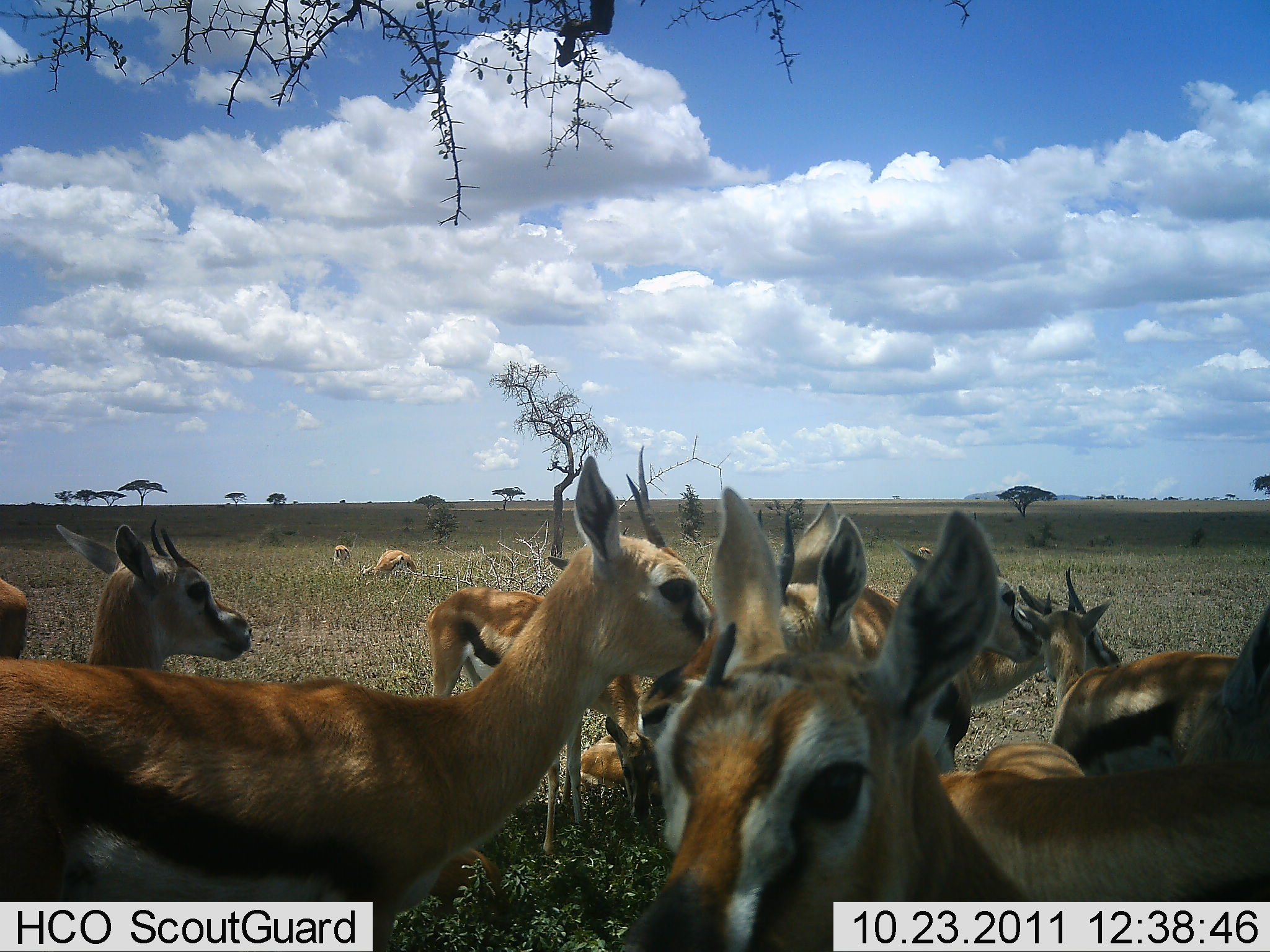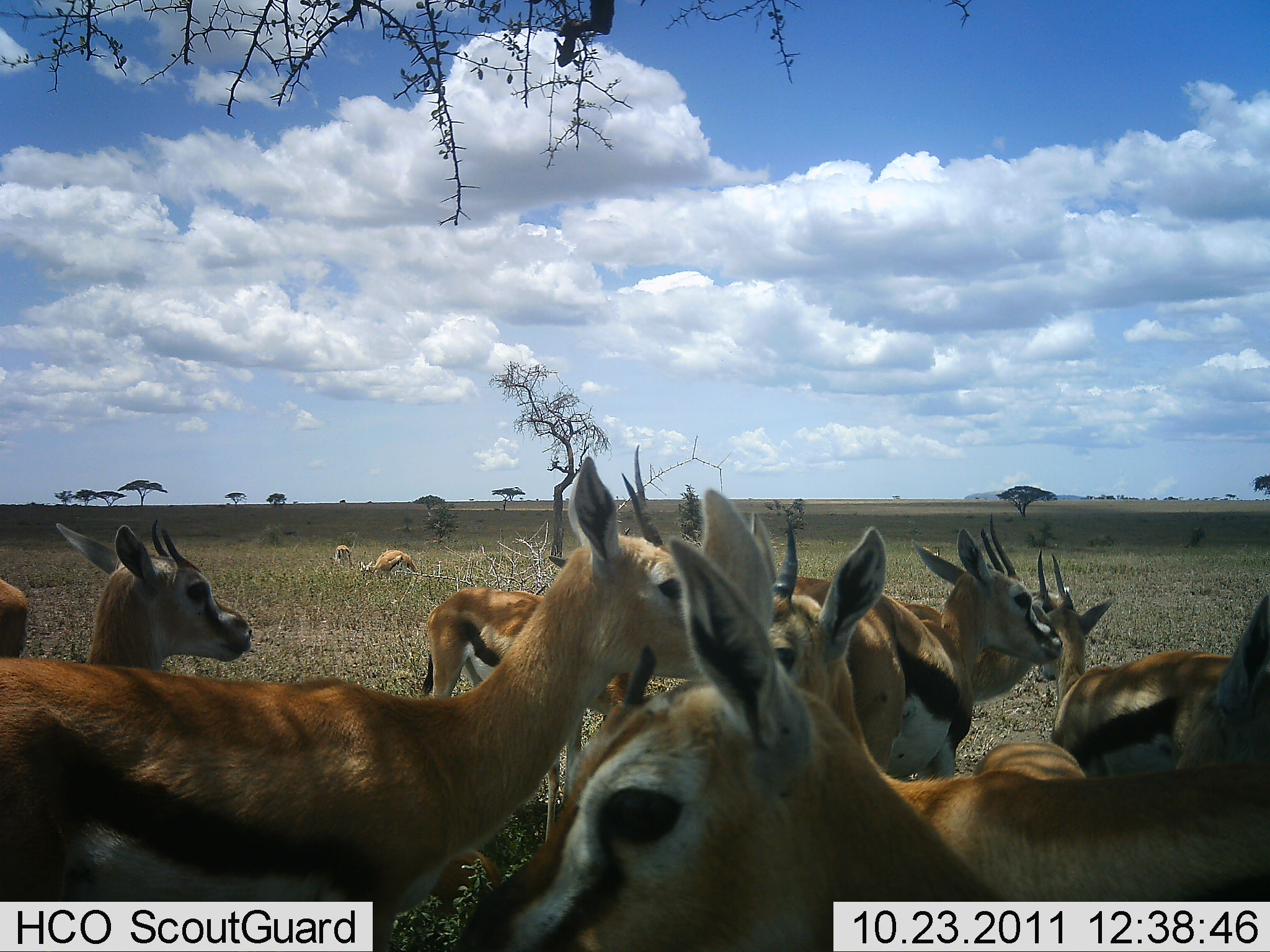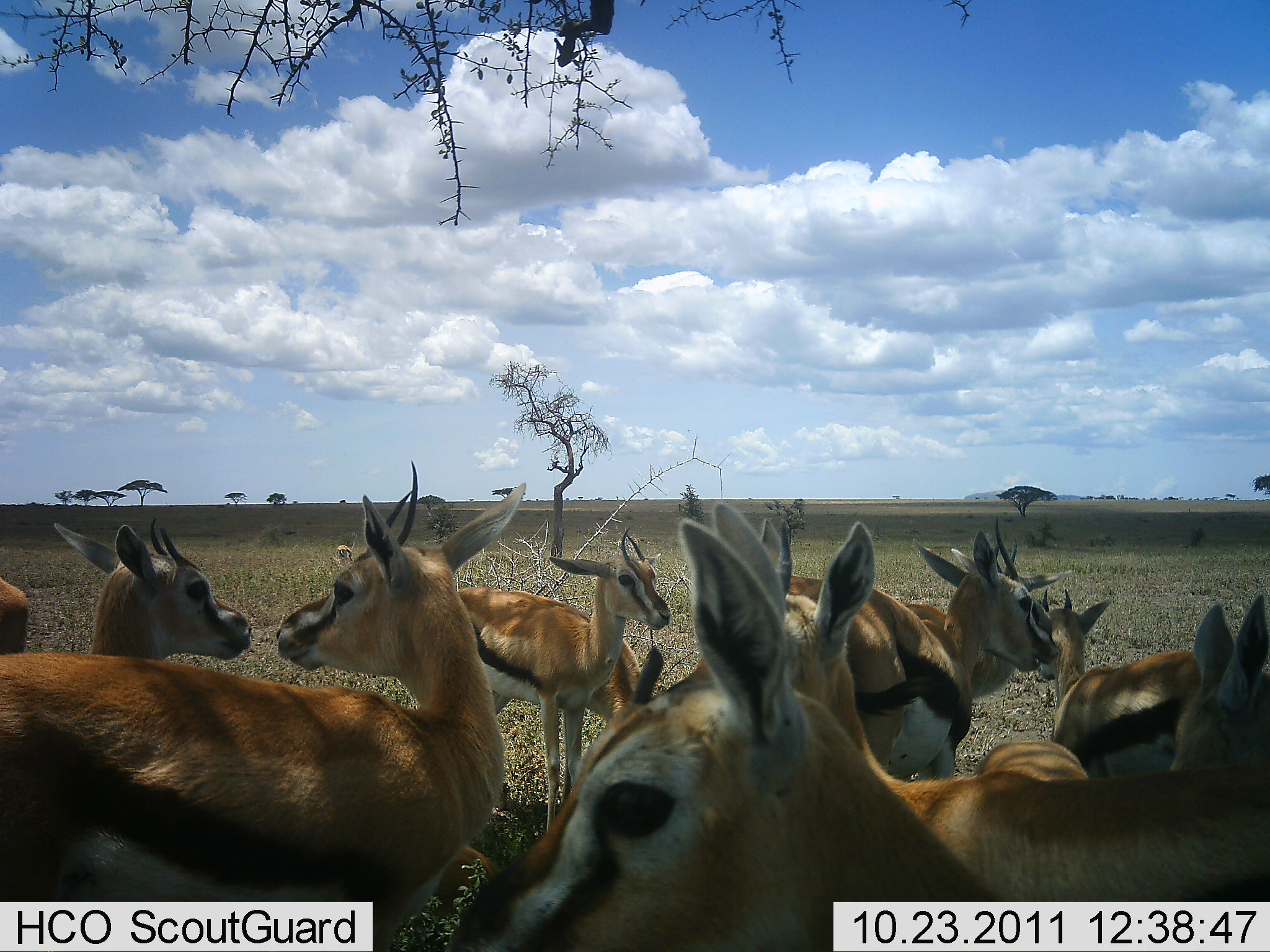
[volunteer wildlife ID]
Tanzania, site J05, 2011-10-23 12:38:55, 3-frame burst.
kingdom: Animalia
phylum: Chordata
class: Mammalia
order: Artiodactyla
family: Bovidae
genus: Eudorcas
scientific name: Eudorcas thomsonii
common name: thomson's gazelle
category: gazellethomsons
Gazellethomsons (thomson's gazelle) (Eudorcas thomsonii), count 11-50. Behavior (volunteer vote fractions): standing 93%, resting 14%, moving 7%, interacting 36%. Young present (vote fraction): 7%. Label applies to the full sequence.